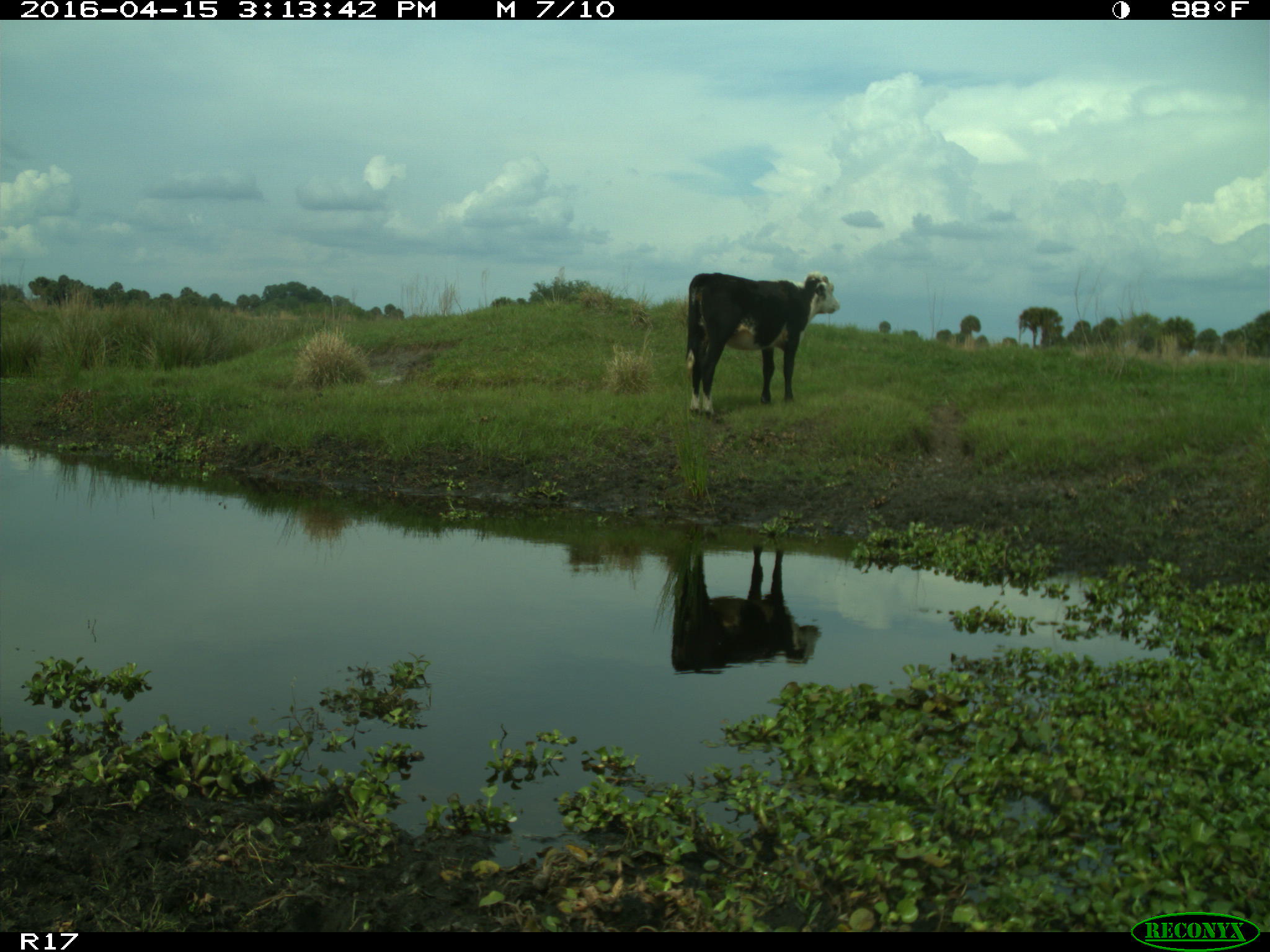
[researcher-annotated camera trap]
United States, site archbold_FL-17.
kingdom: Animalia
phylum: Chordata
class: Mammalia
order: Artiodactyla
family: Bovidae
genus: Bos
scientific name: Bos taurus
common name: domestic cow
Bos taurus (domestic cow).